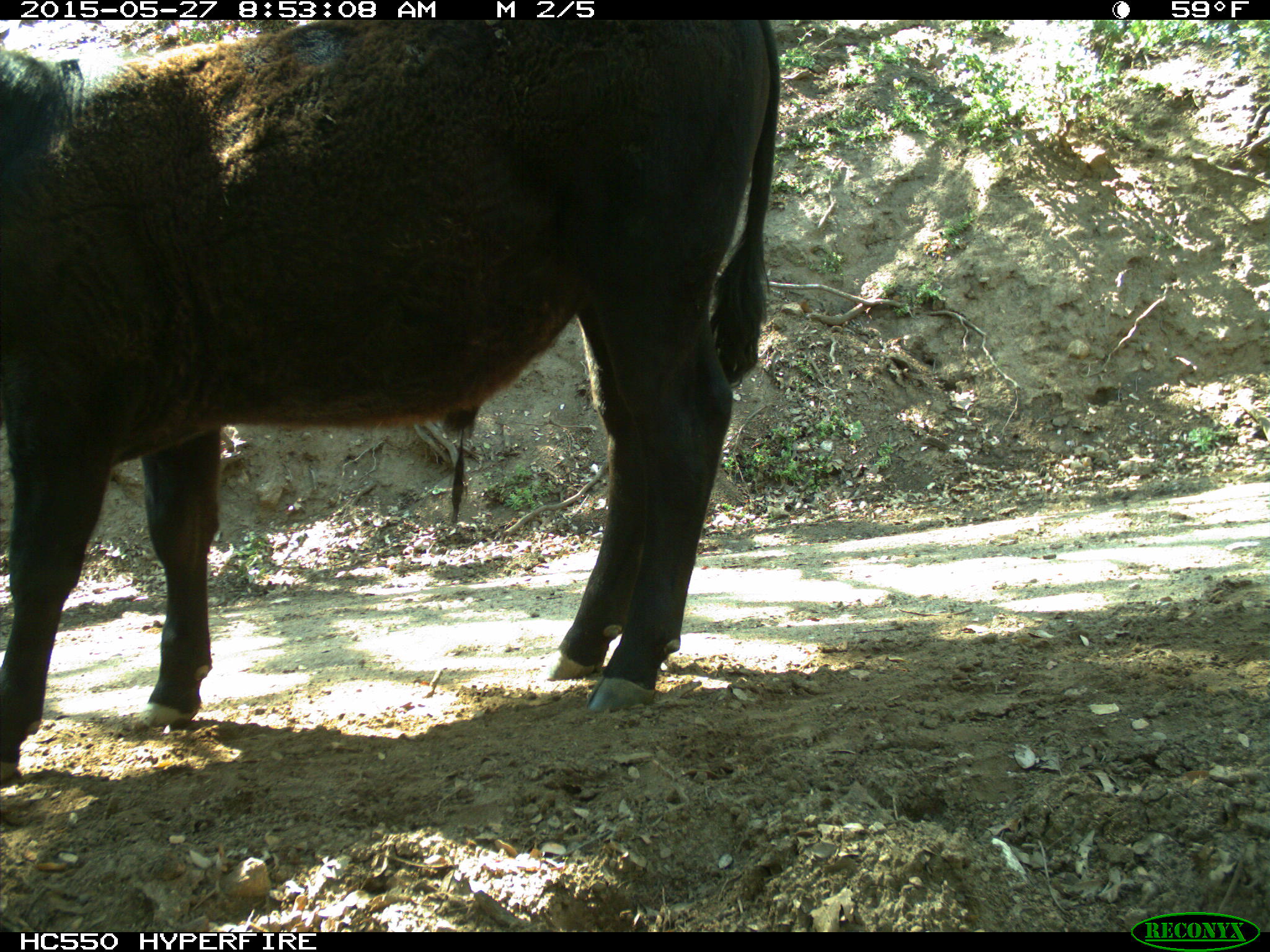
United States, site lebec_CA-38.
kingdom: Animalia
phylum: Chordata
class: Mammalia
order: Artiodactyla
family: Bovidae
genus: Bos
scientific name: Bos taurus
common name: domestic cow